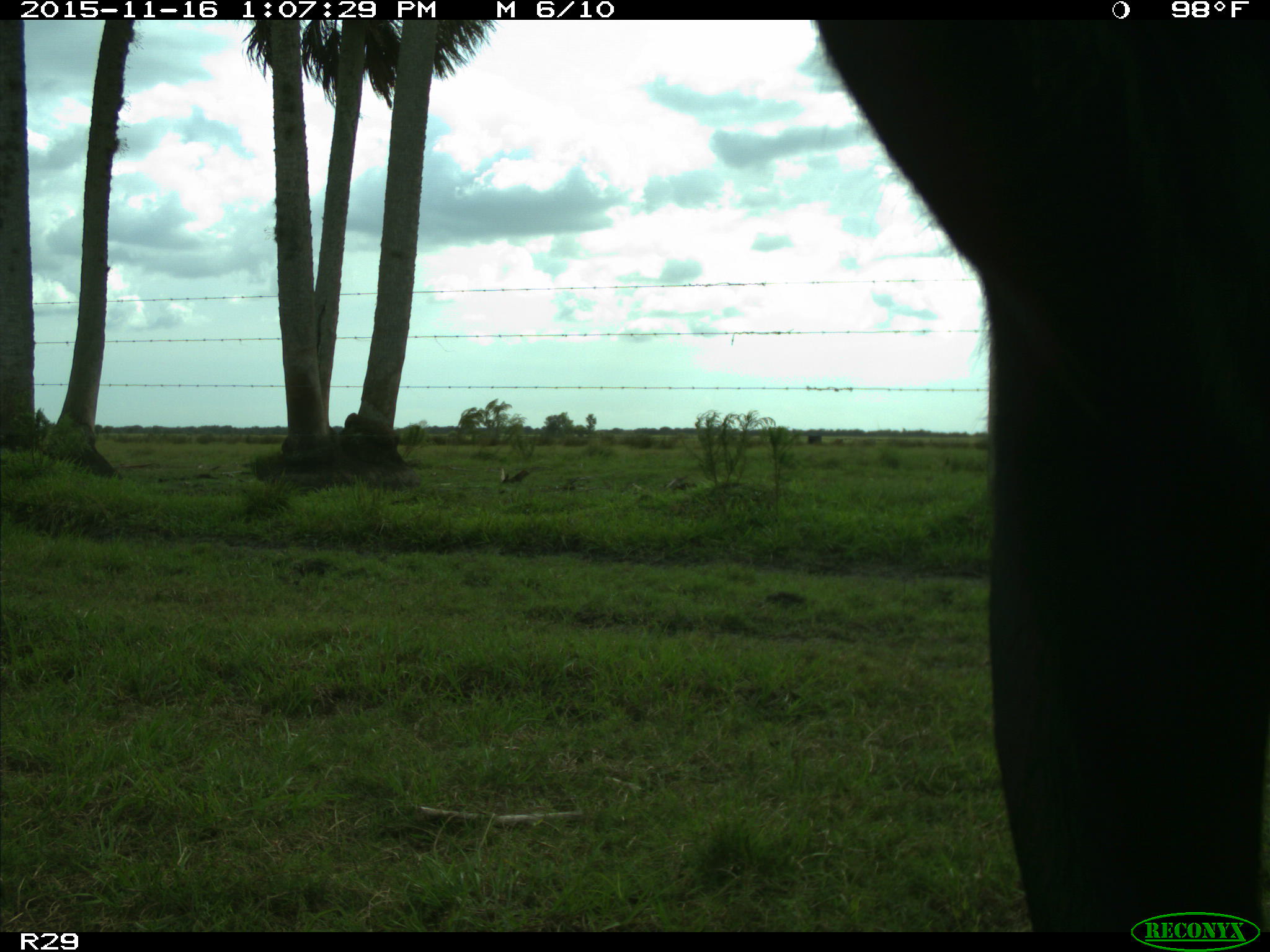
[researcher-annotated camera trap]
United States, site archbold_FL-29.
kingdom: Animalia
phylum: Chordata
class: Mammalia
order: Artiodactyla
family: Bovidae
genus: Bos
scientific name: Bos taurus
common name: domestic cow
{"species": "Bos taurus (domestic cow)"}